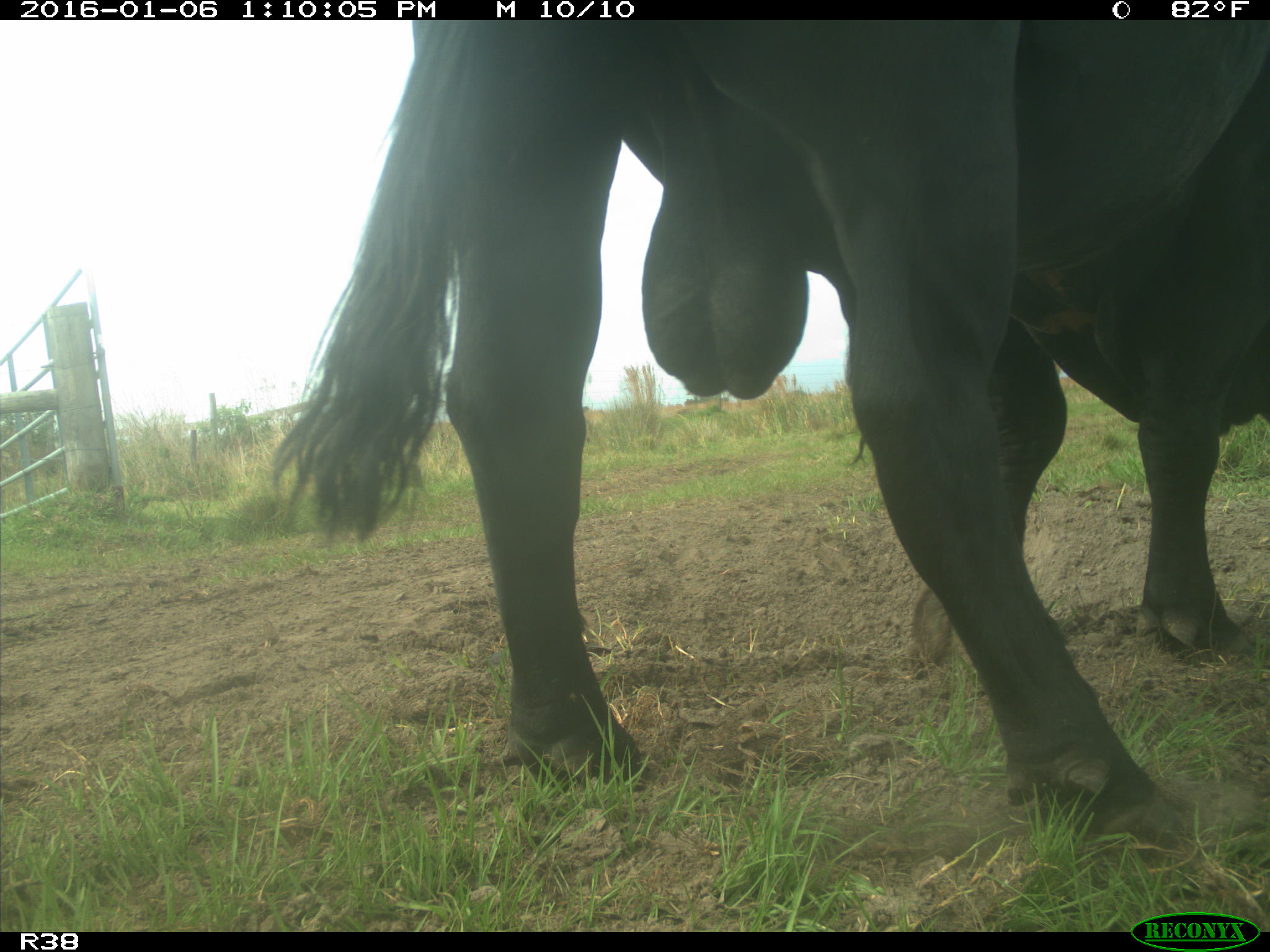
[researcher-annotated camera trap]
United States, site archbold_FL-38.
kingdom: Animalia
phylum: Chordata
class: Mammalia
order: Artiodactyla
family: Bovidae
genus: Bos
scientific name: Bos taurus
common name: domestic cow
Bos taurus (domestic cow).